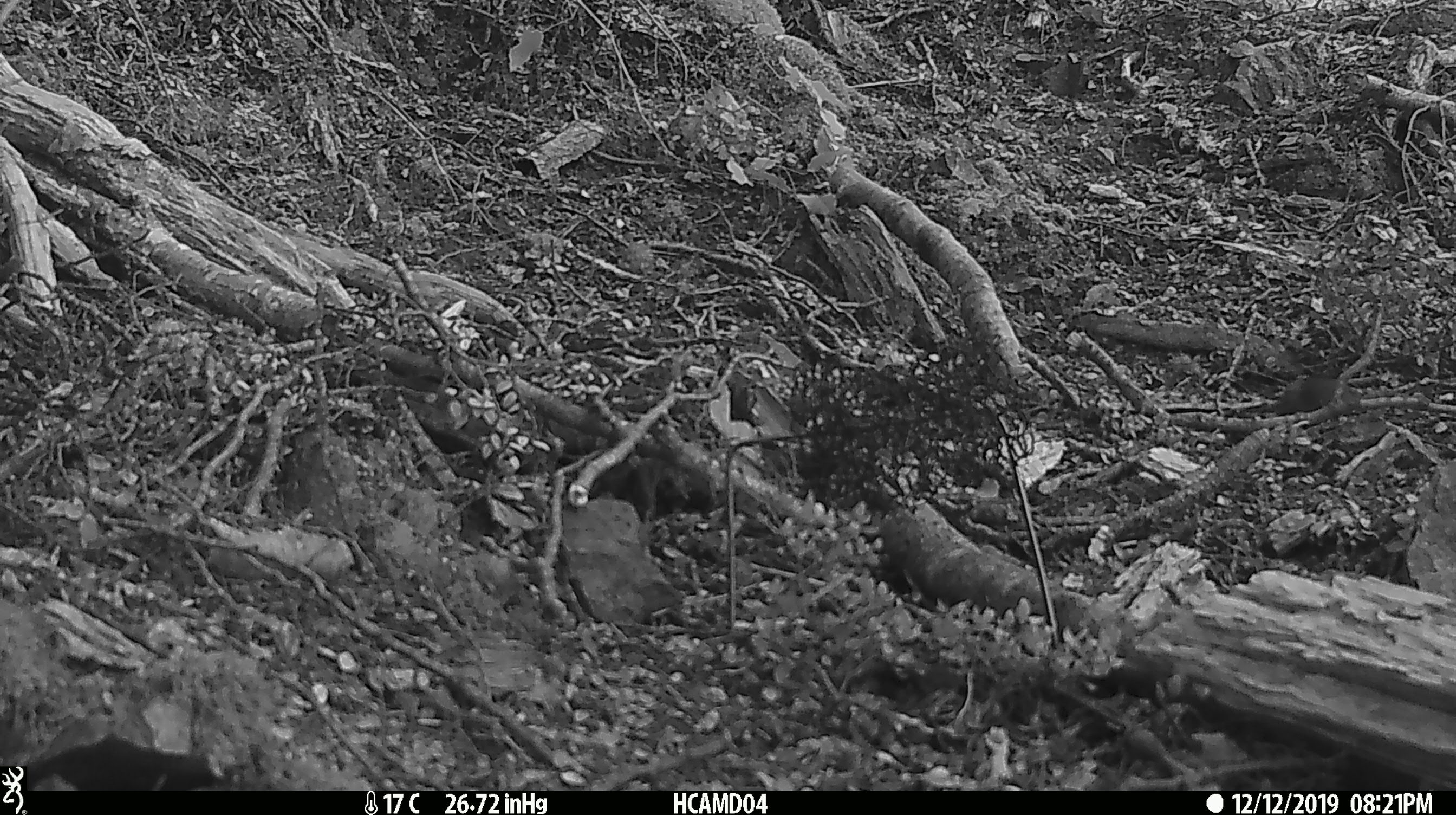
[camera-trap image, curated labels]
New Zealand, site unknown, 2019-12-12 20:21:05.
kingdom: Animalia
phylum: Chordata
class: Mammalia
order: Rodentia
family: Muridae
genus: Mus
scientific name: Mus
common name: mouse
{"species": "mouse (Mus)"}